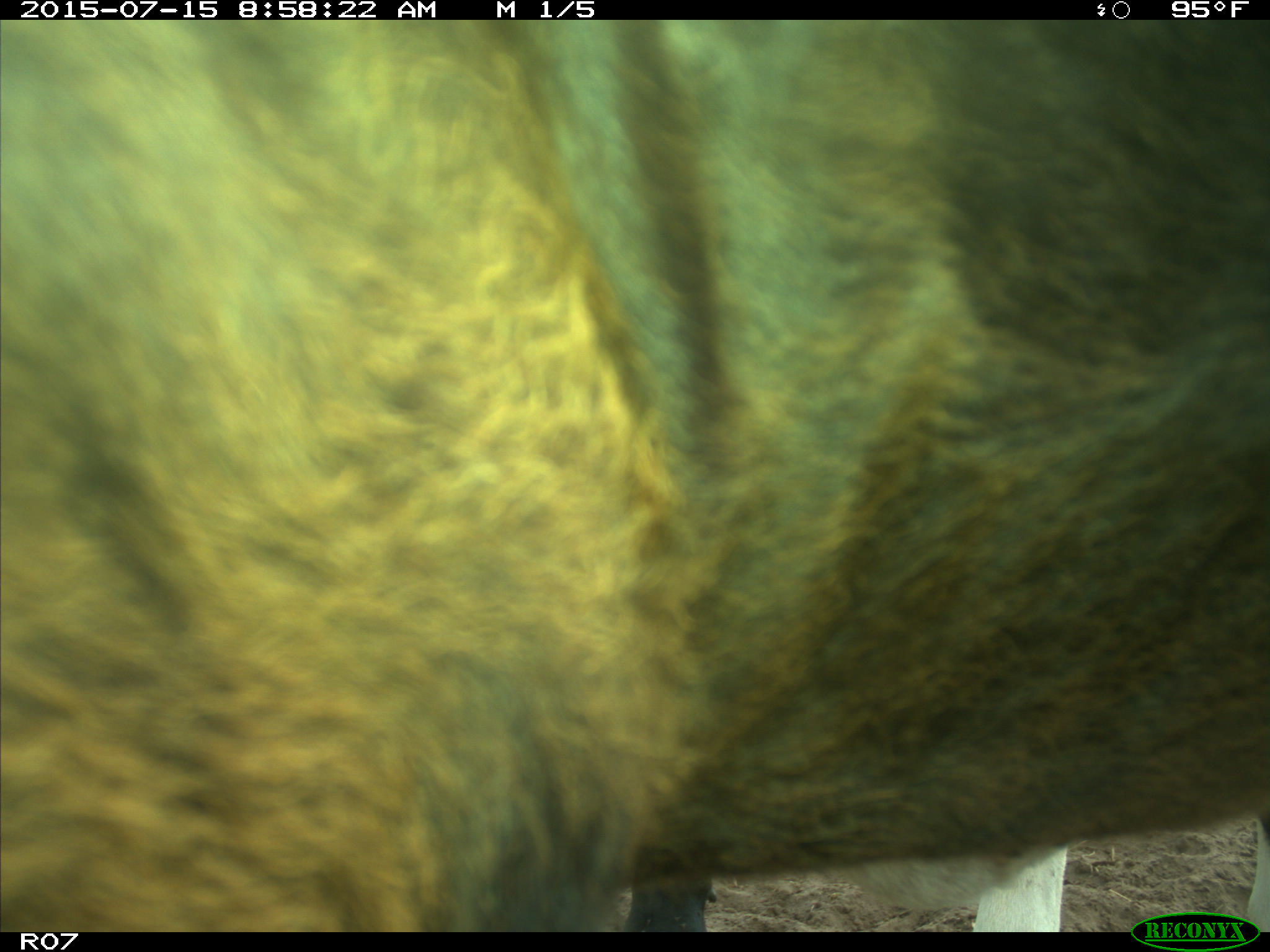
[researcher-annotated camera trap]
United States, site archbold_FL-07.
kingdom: Animalia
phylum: Chordata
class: Mammalia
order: Artiodactyla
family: Bovidae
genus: Bos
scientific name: Bos taurus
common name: domestic cow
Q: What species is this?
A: Bos taurus (domestic cow).